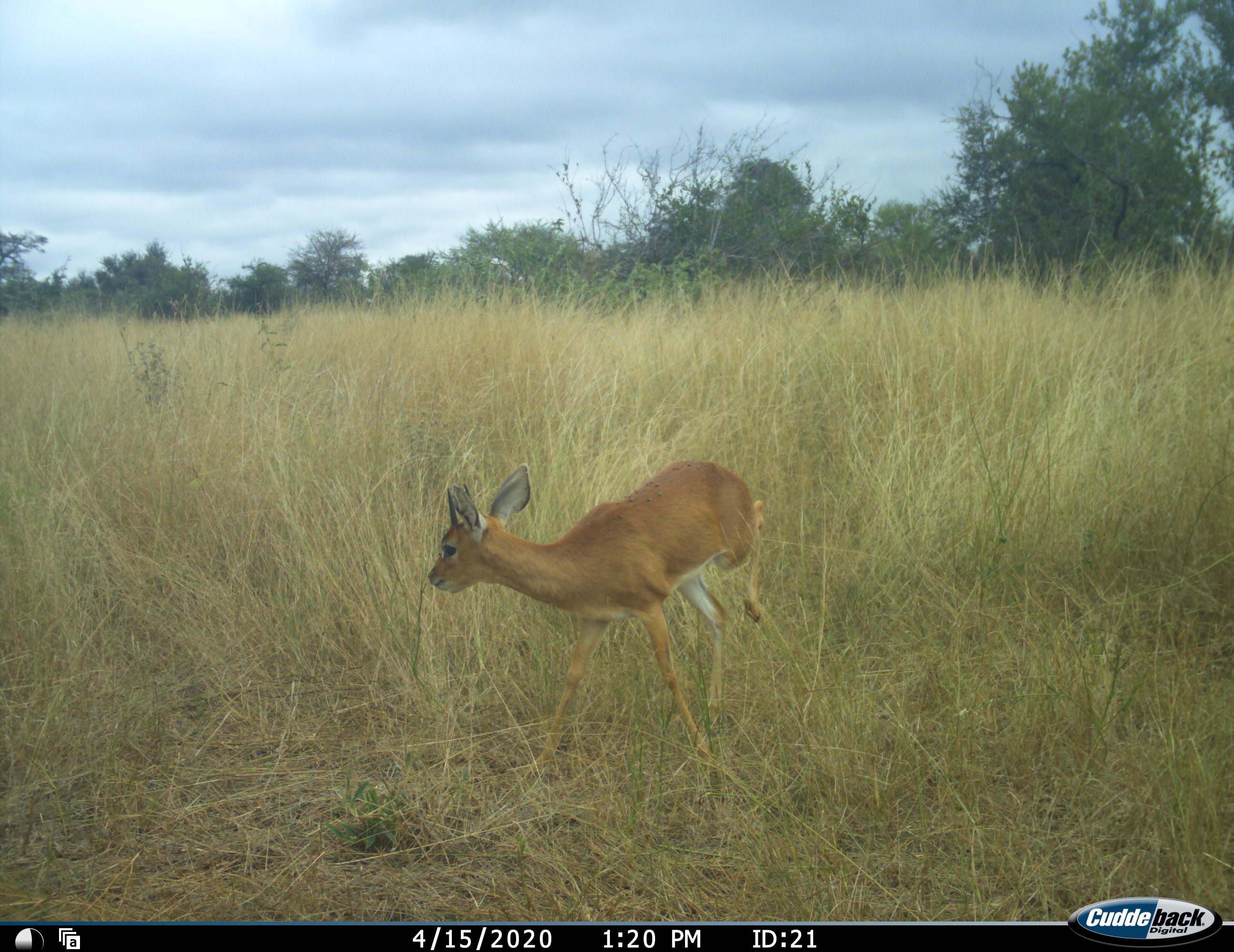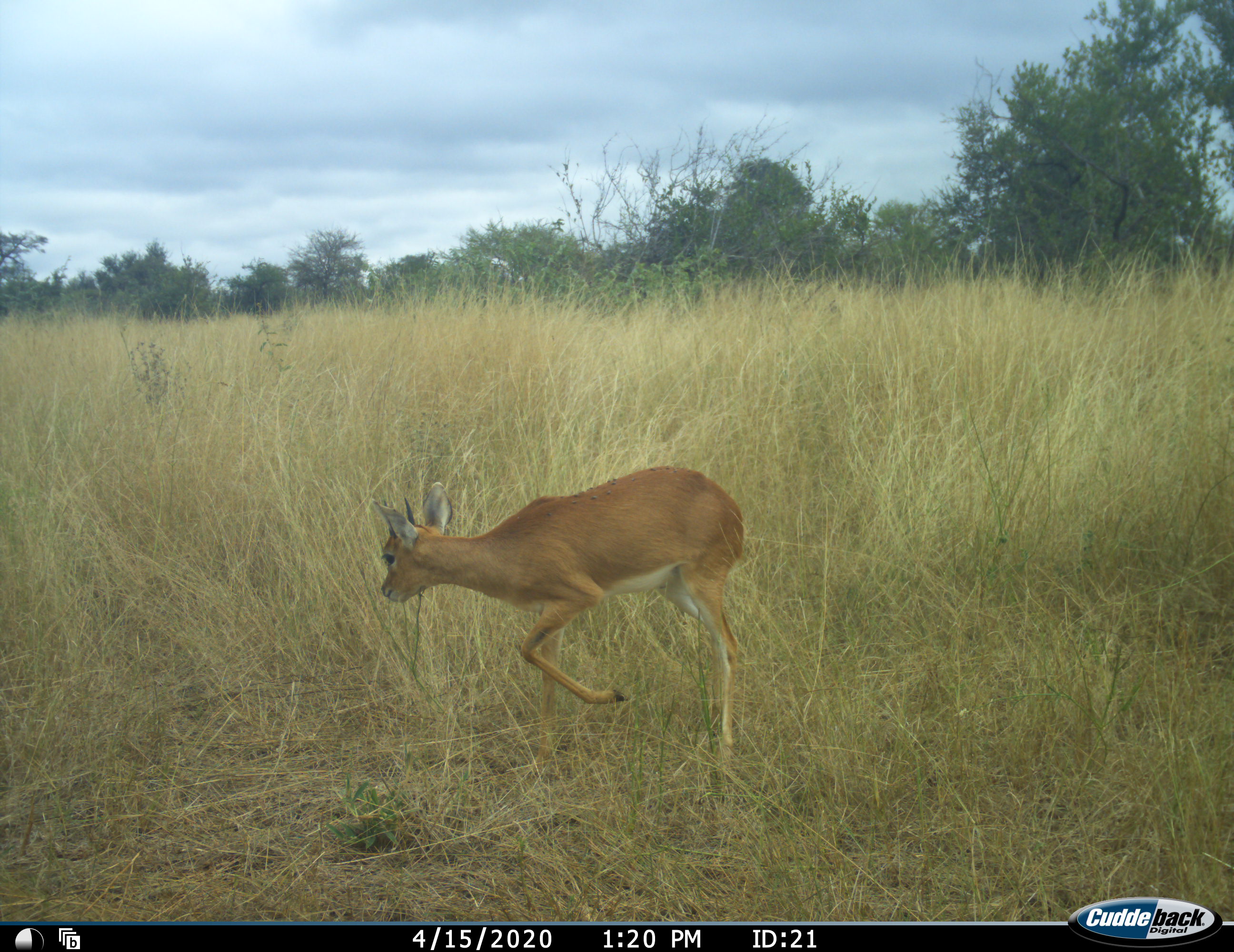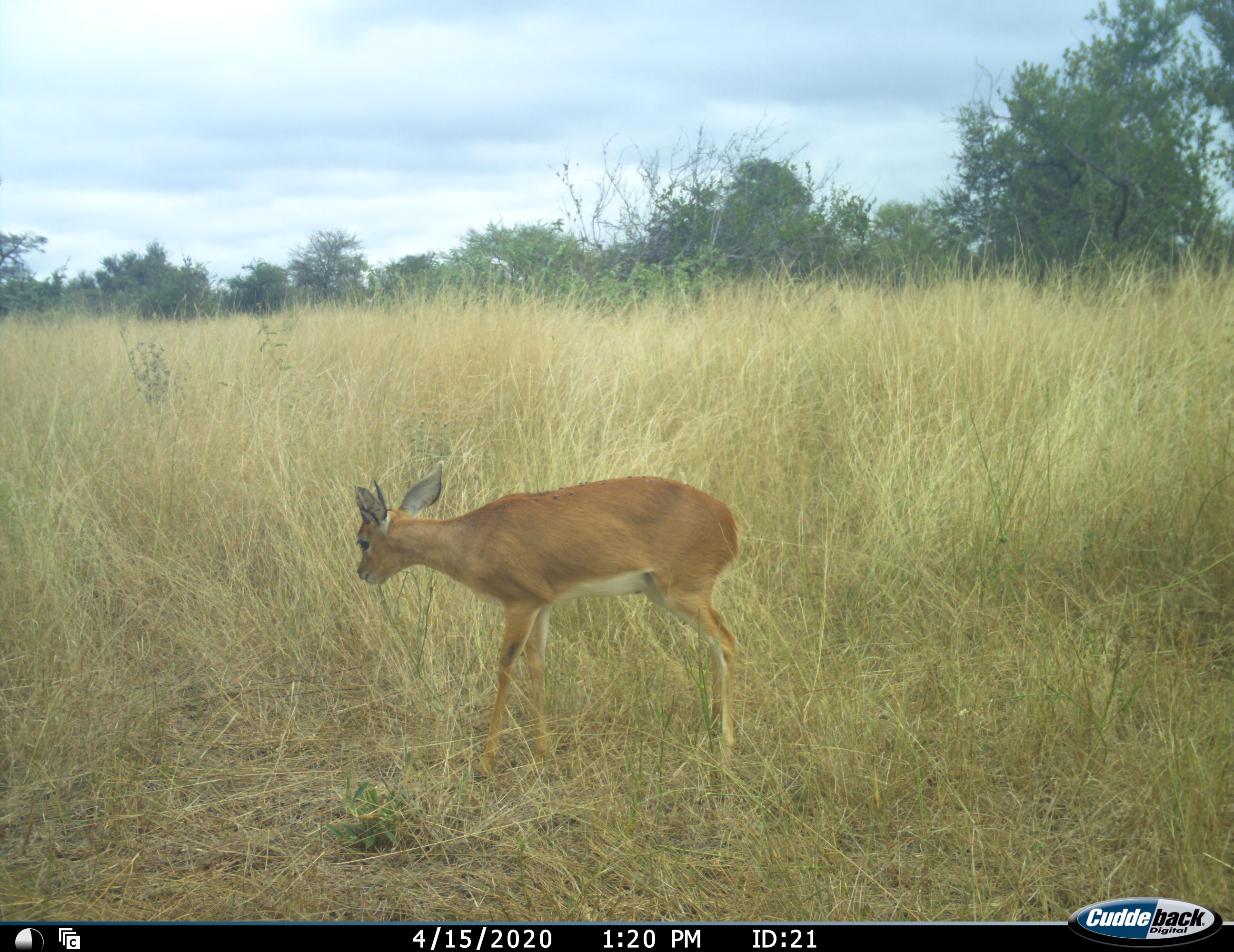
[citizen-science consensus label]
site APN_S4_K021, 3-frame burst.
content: unidentified animal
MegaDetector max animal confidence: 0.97